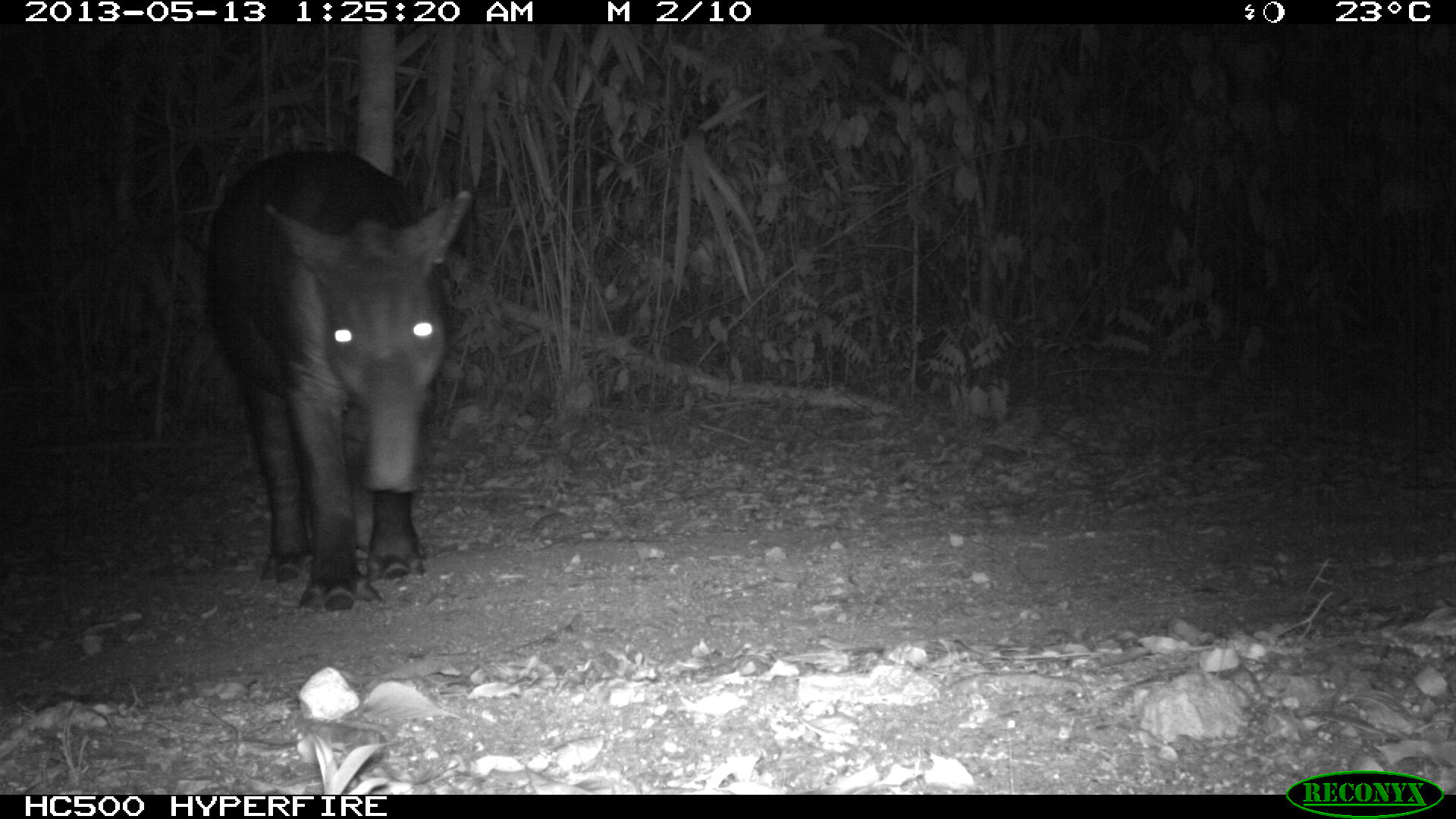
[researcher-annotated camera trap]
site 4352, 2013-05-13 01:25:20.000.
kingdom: Animalia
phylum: Chordata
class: Mammalia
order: Perissodactyla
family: Tapiridae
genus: Tapirus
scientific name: Tapirus bairdii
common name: baird's tapir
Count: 2.